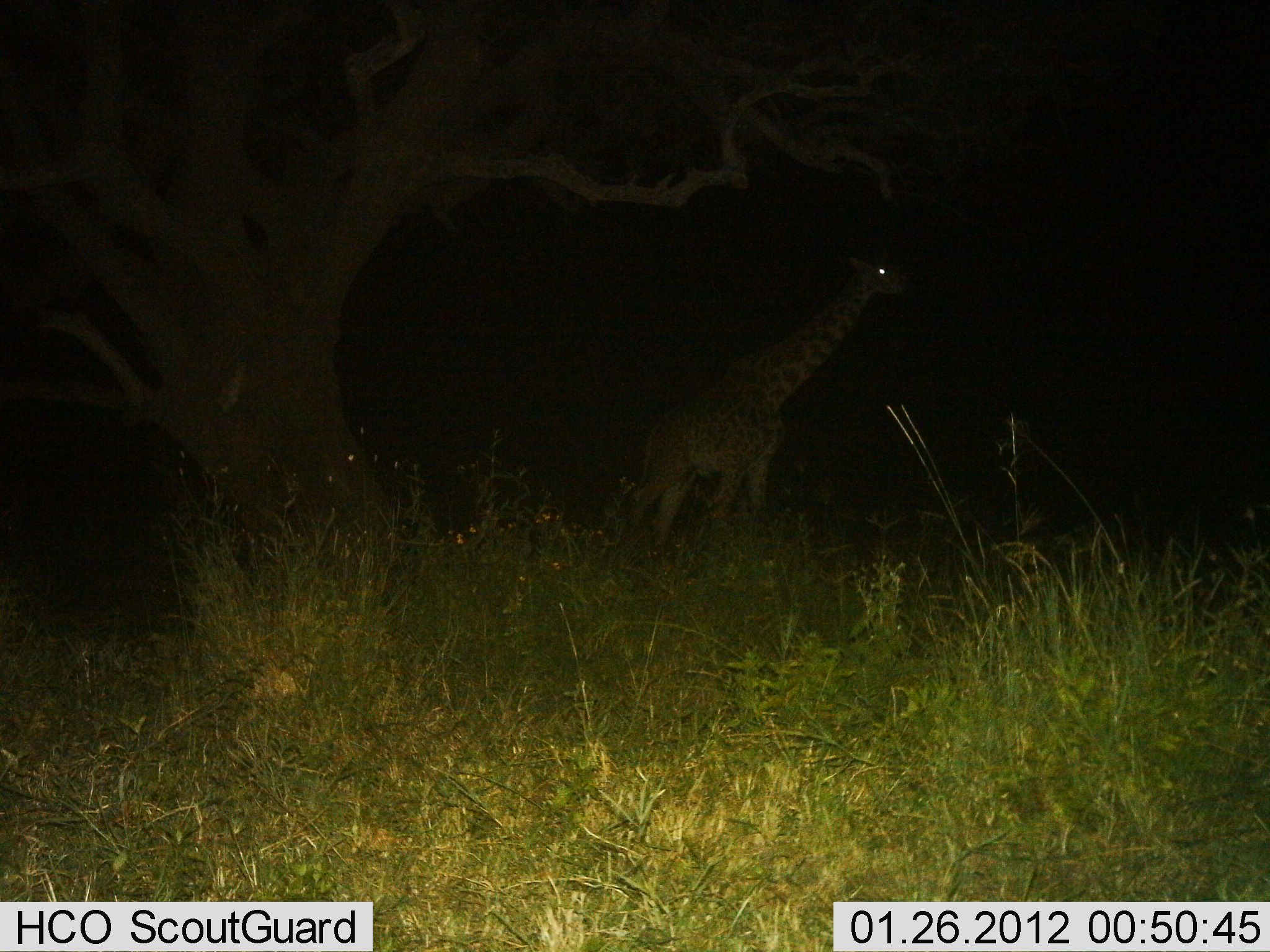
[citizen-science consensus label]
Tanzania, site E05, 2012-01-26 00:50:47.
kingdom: Animalia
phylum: Chordata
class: Mammalia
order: Artiodactyla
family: Giraffidae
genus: Giraffa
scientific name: Giraffa camelopardalis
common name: giraffe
Giraffe (Giraffa camelopardalis), count 1. Behavior (volunteer vote fractions): standing 85%, resting 0%, moving 10%, interacting 0%. Young present (vote fraction): 0%. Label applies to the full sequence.